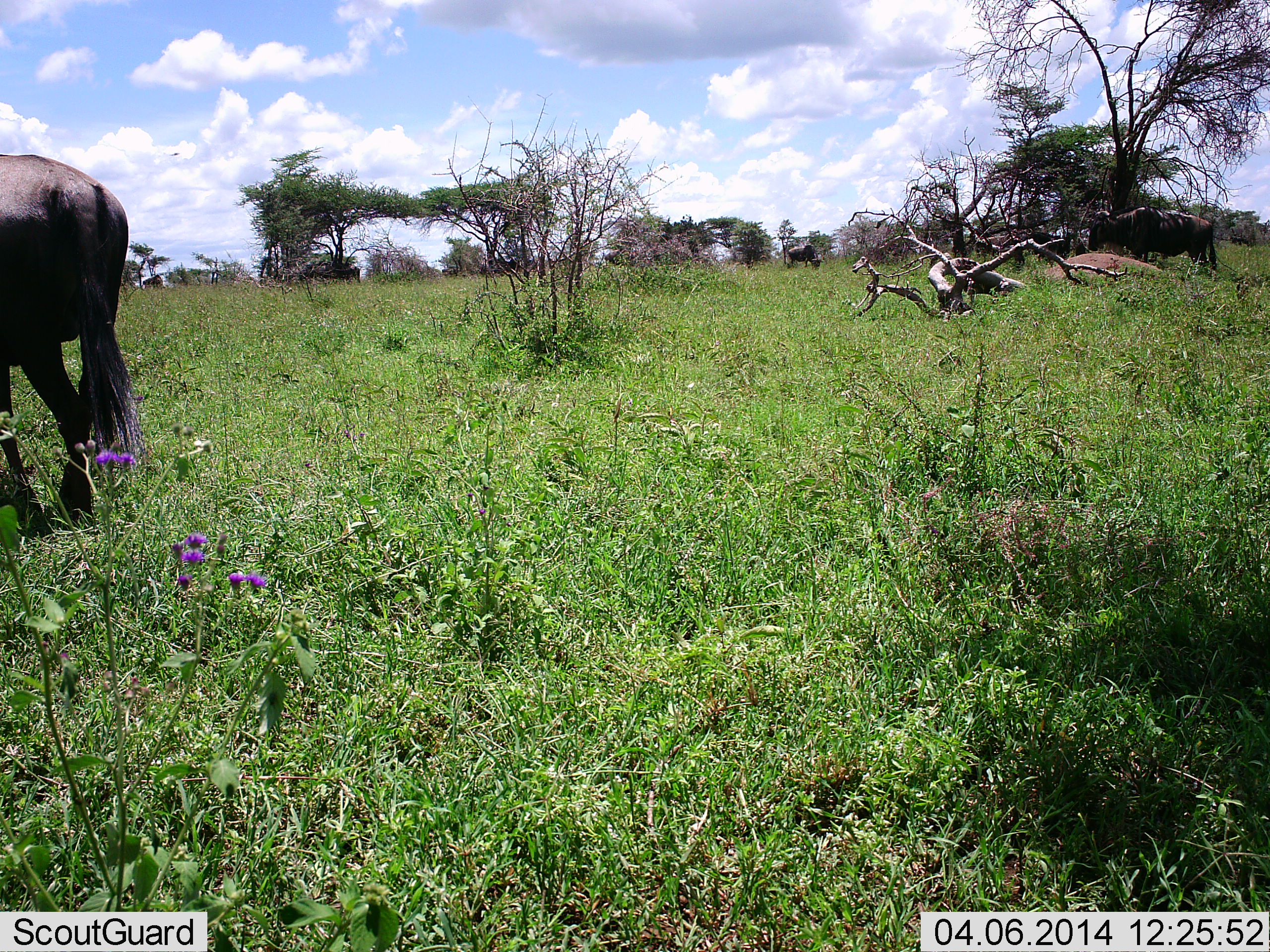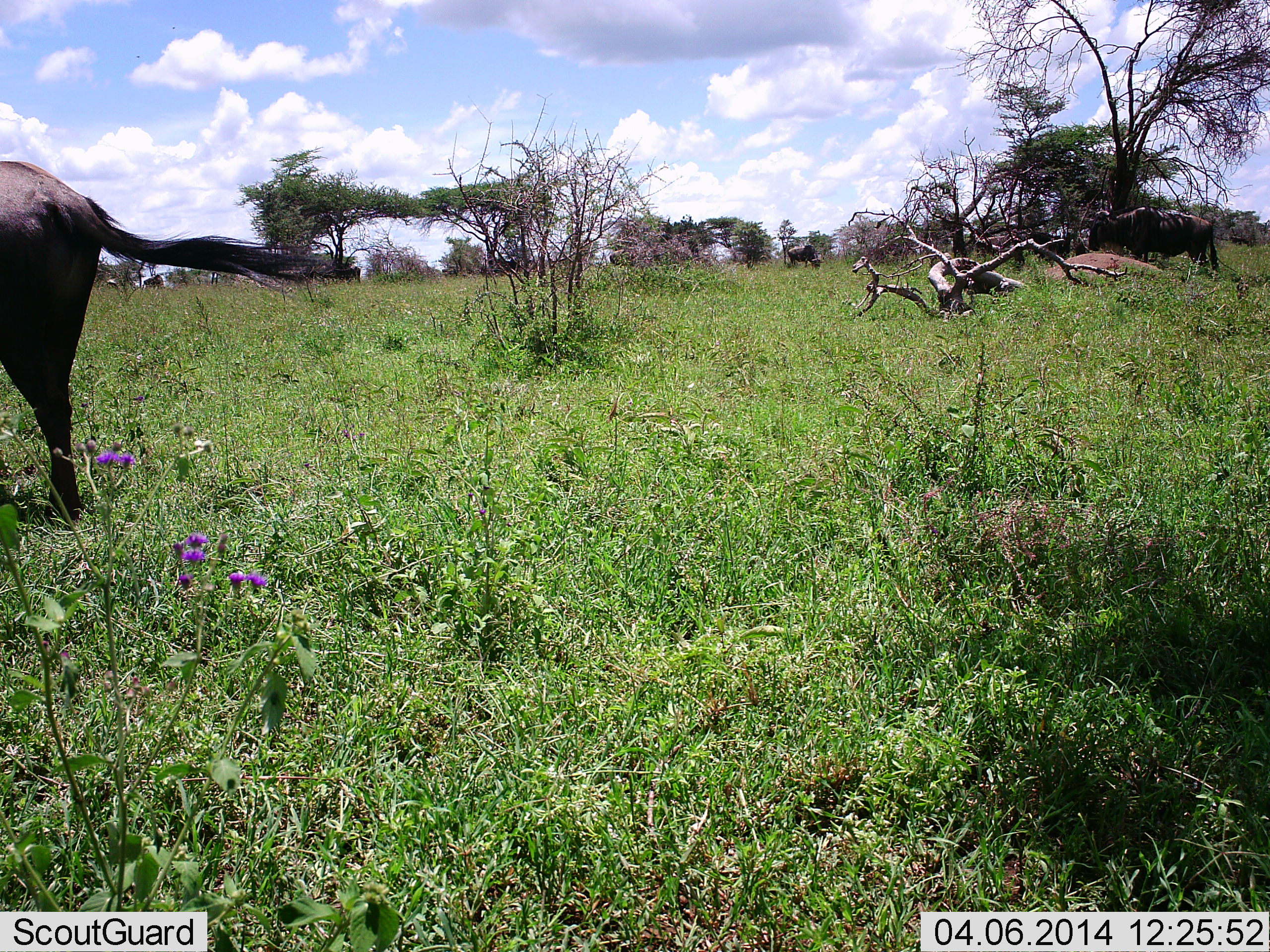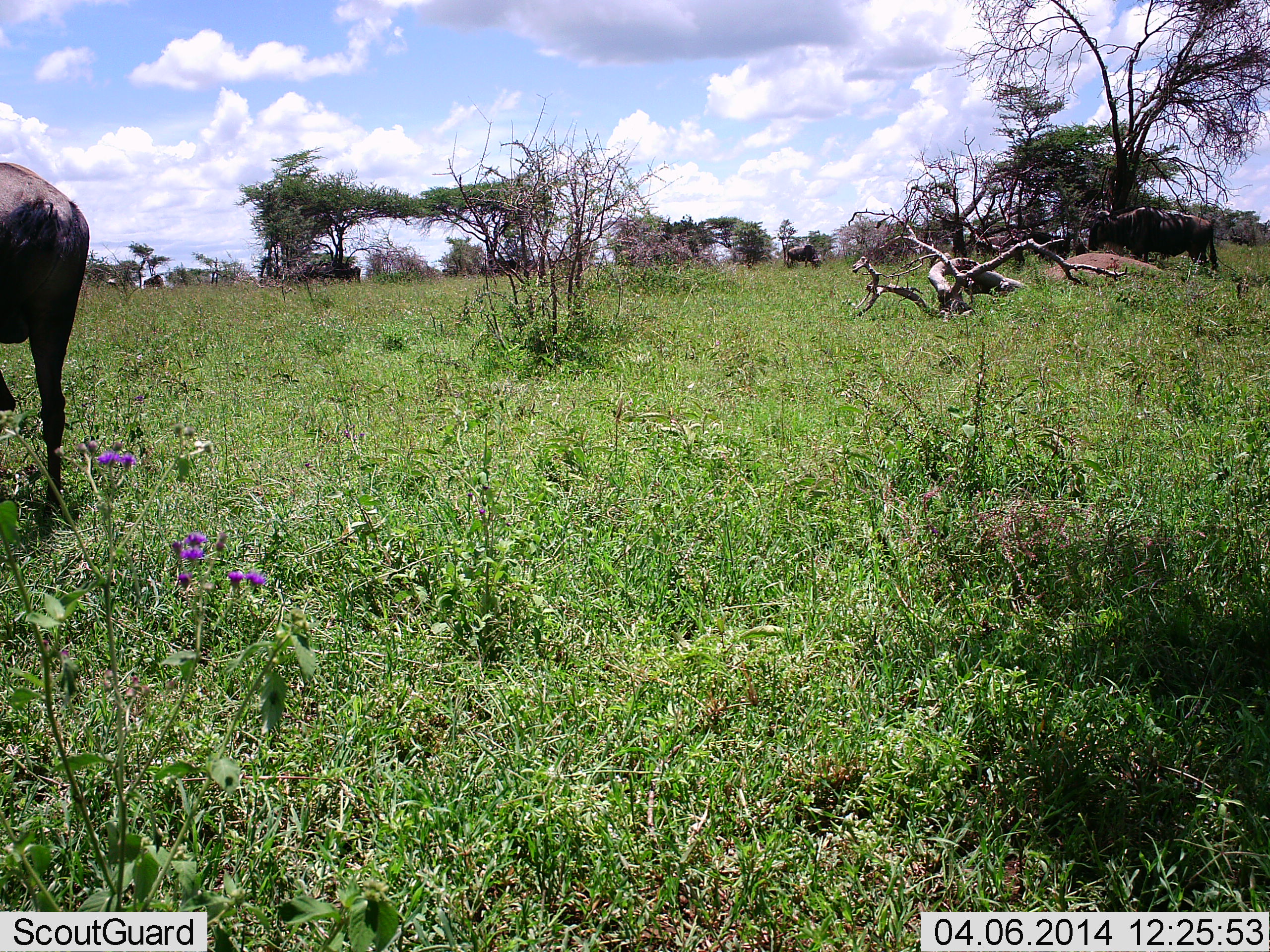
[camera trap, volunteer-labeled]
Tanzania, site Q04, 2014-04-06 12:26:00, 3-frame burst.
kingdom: Animalia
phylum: Chordata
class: Mammalia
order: Artiodactyla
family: Bovidae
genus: Connochaetes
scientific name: Connochaetes taurinus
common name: blue wildebeest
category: wildebeest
Wildebeest (blue wildebeest) (Connochaetes taurinus), count 4. Behavior (volunteer vote fractions): standing 70%, resting 10%, moving 30%, interacting 0%. Young present (vote fraction): 0%. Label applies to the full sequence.